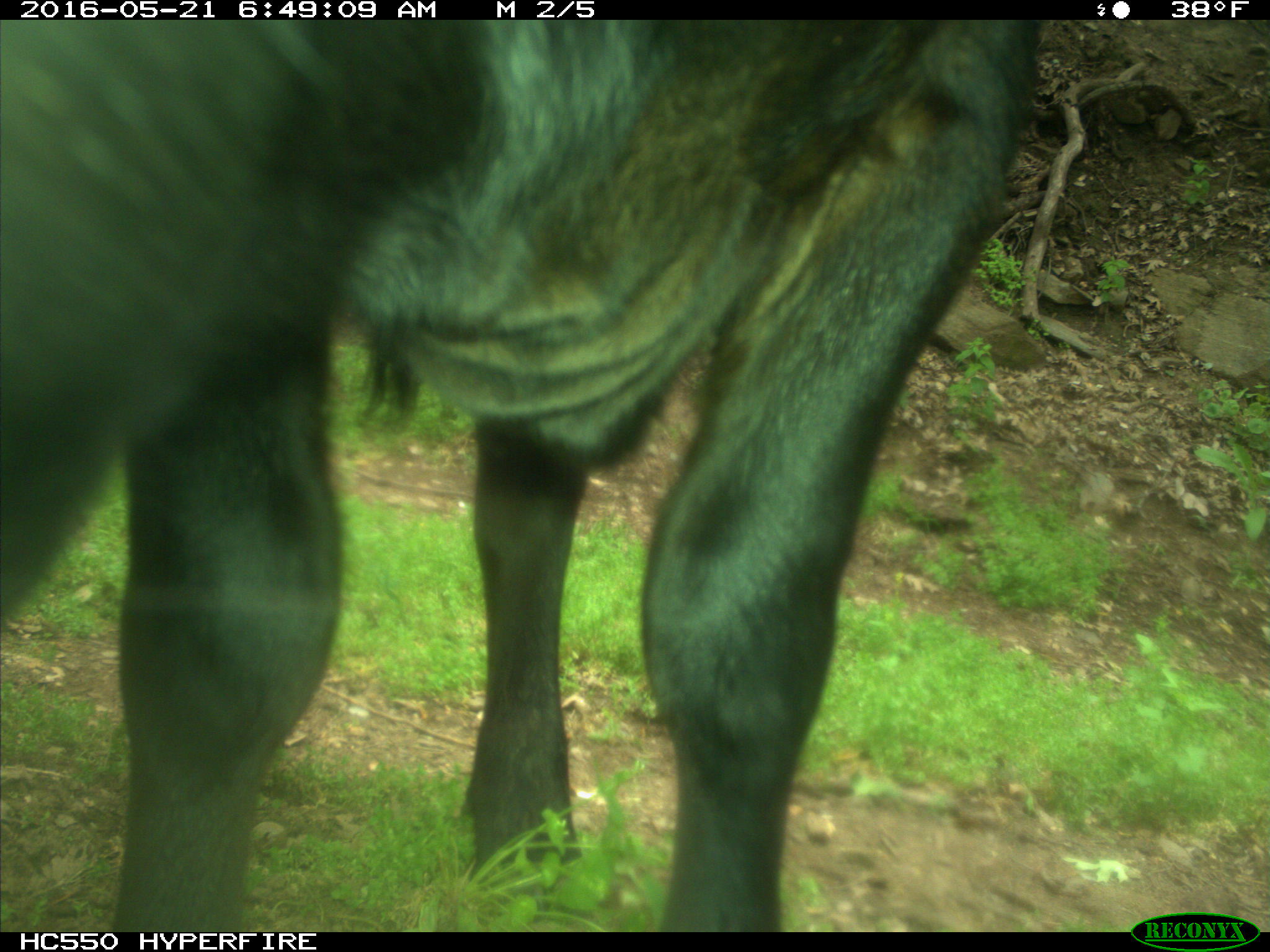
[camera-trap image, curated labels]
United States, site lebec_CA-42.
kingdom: Animalia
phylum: Chordata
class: Mammalia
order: Artiodactyla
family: Bovidae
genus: Bos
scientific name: Bos taurus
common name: domestic cow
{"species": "Bos taurus (domestic cow)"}